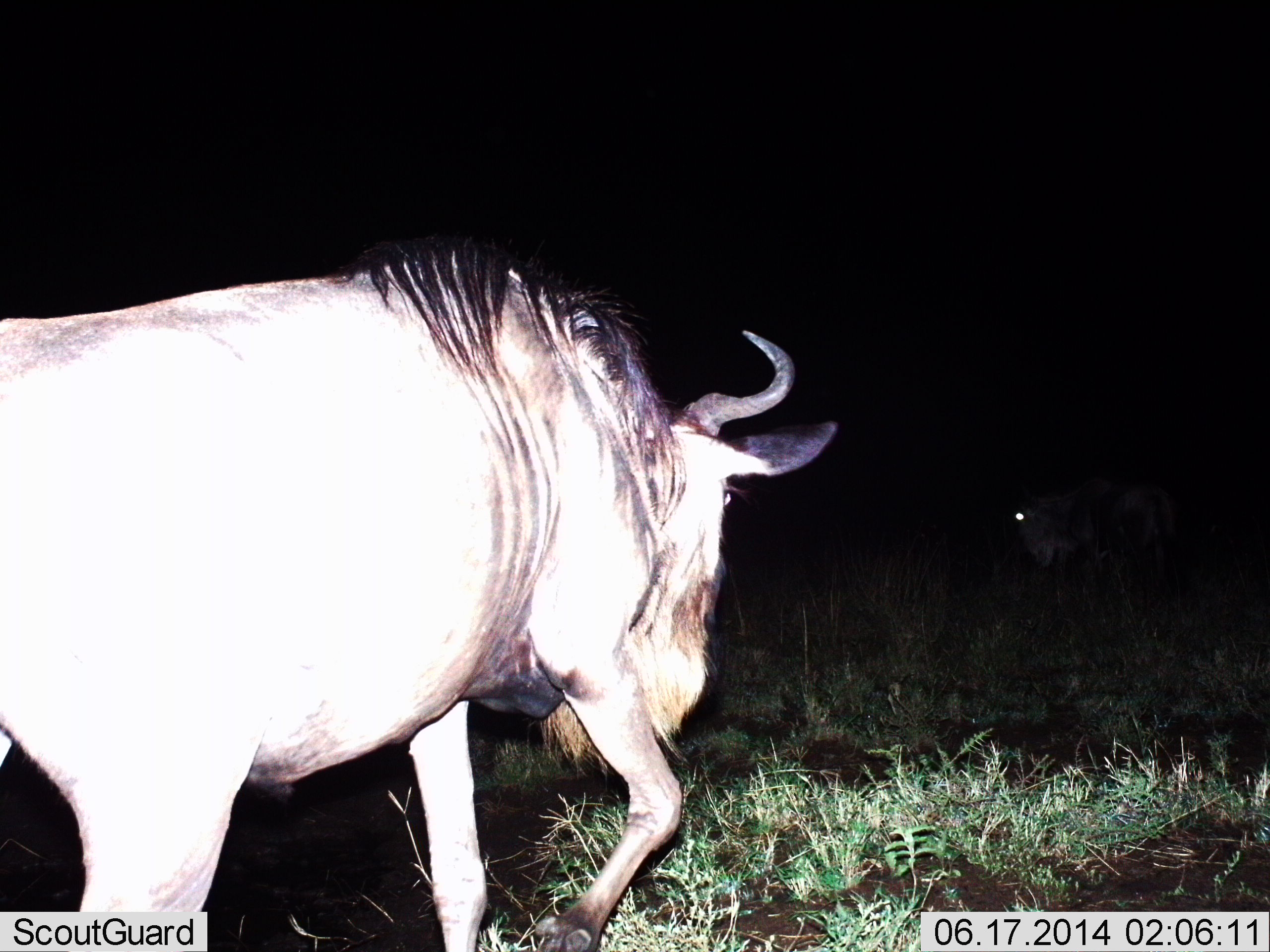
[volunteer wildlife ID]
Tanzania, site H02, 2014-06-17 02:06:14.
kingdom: Animalia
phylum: Chordata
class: Mammalia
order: Artiodactyla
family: Bovidae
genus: Connochaetes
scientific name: Connochaetes taurinus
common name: blue wildebeest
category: wildebeest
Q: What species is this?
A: Wildebeest (blue wildebeest) (Connochaetes taurinus).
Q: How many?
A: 2.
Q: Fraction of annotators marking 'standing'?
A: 20%.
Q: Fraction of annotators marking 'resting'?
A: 0%.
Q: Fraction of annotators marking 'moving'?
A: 90%.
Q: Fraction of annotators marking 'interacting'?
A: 0%.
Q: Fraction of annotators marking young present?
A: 0%.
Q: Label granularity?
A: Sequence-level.